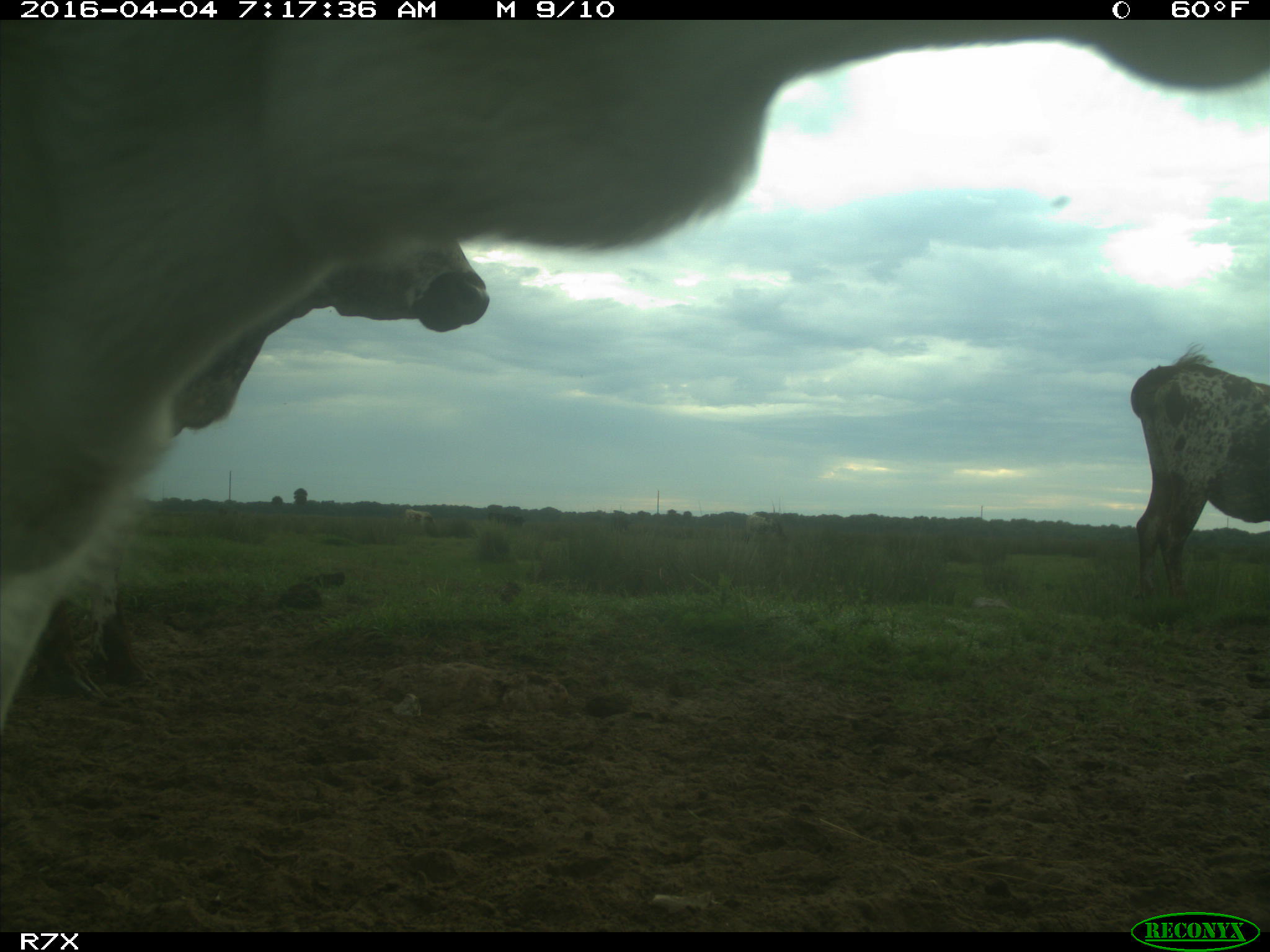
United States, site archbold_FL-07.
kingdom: Animalia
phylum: Chordata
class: Mammalia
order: Artiodactyla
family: Bovidae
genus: Bos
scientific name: Bos taurus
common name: domestic cow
Bos taurus (domestic cow).